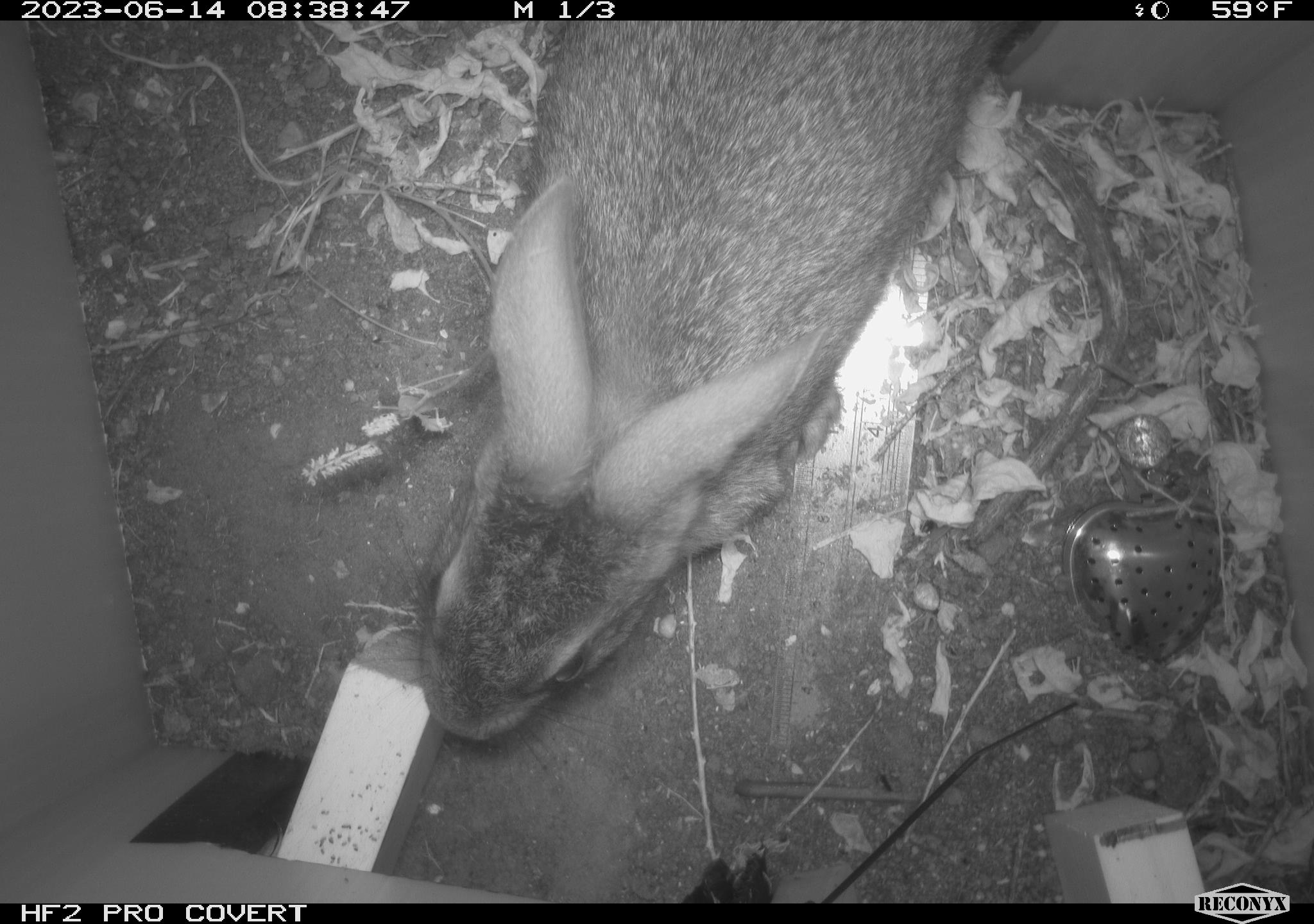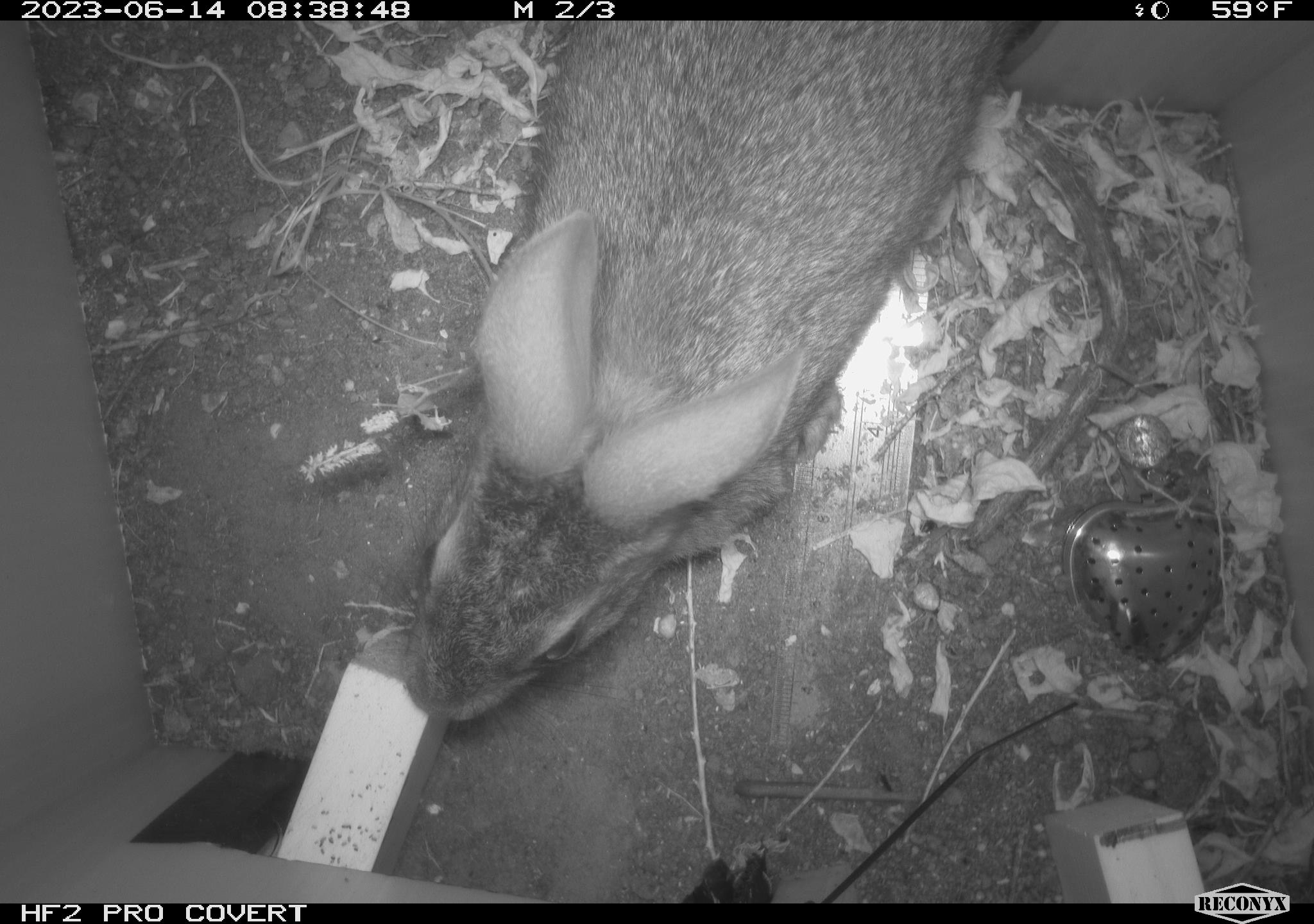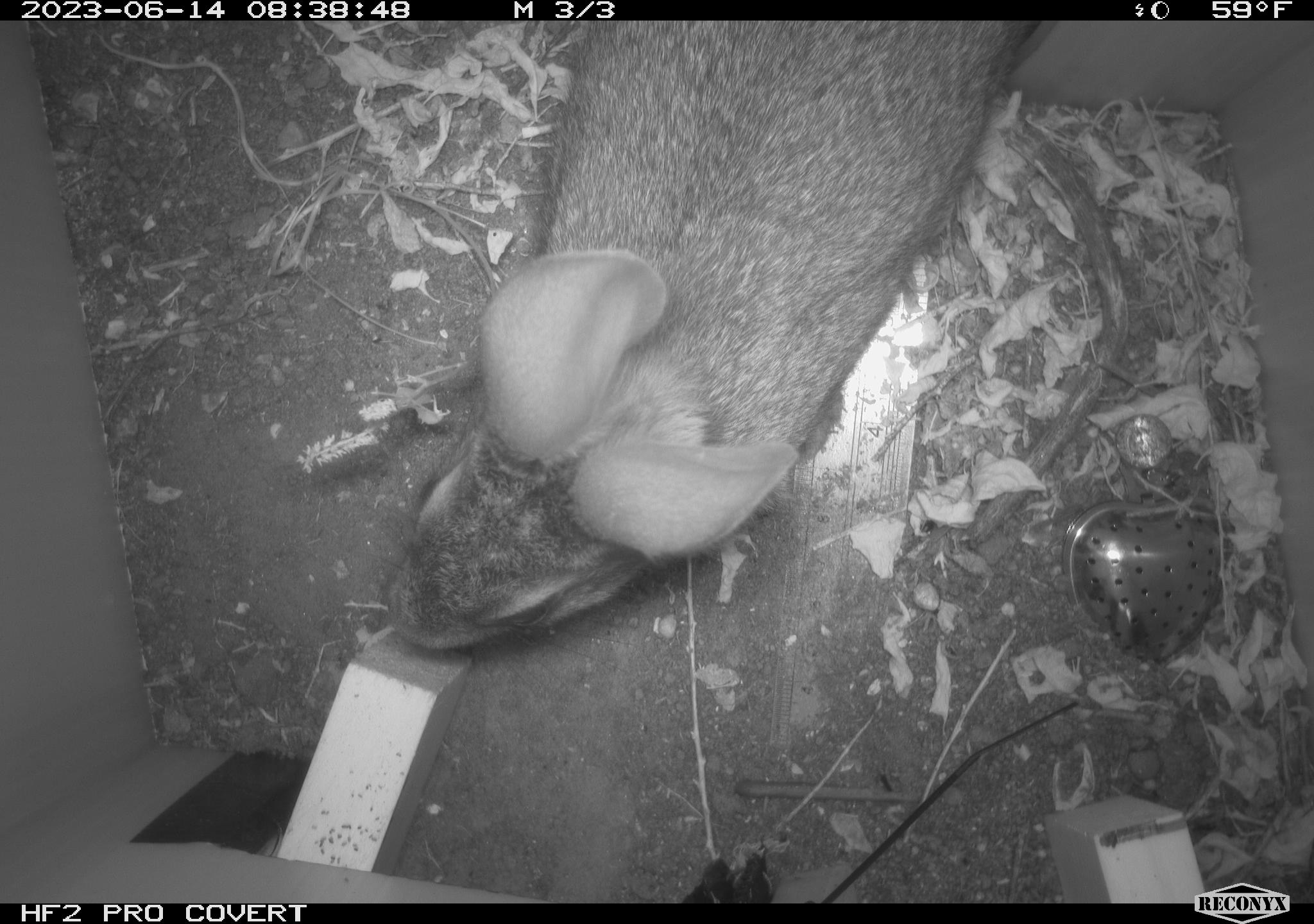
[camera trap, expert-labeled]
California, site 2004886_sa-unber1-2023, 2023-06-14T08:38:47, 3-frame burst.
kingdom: Animalia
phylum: Chordata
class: Mammalia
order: Lagomorpha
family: Leporidae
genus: Sylvilagus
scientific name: Sylvilagus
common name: cottontail rabbits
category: sylvilagus species